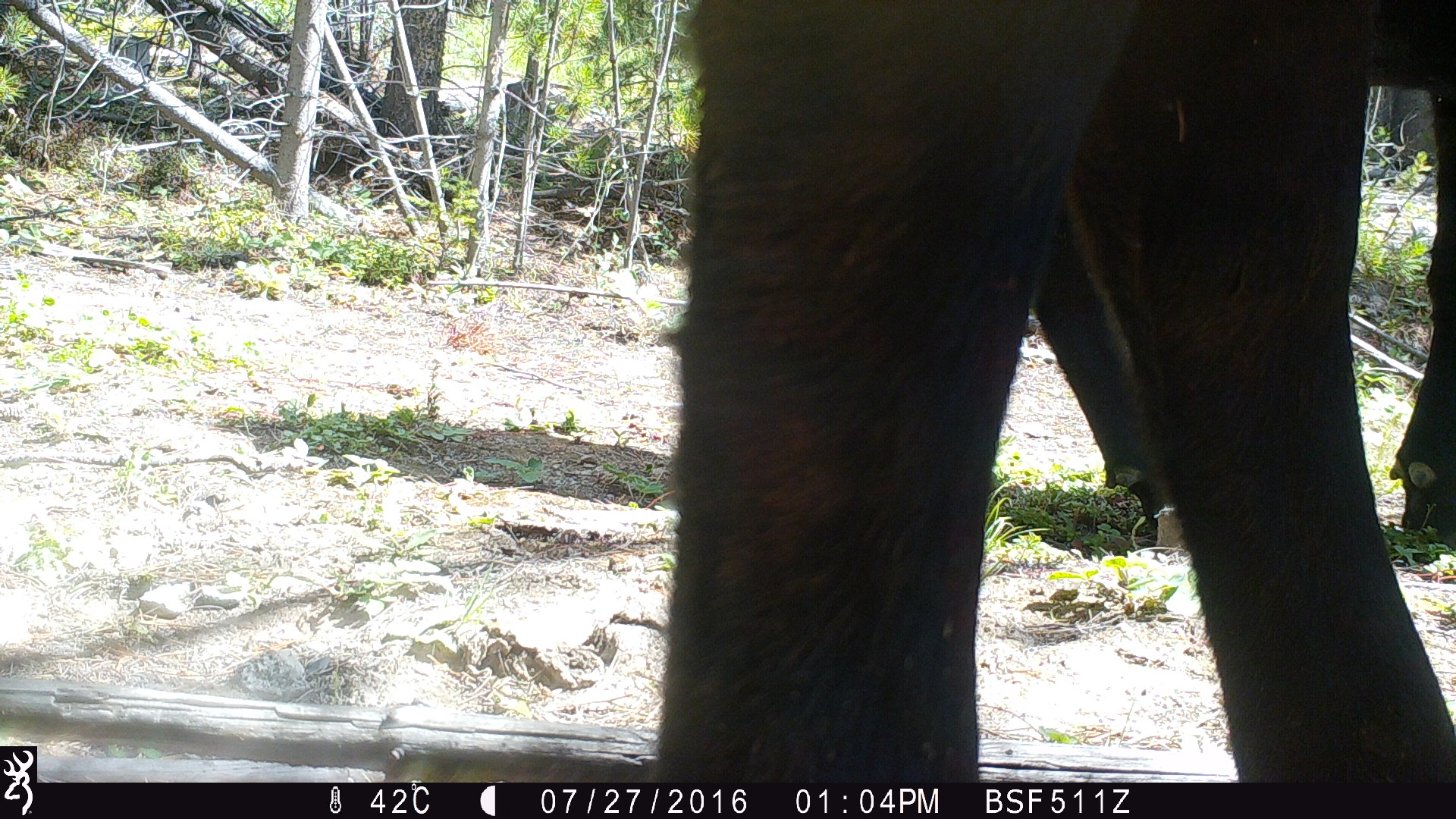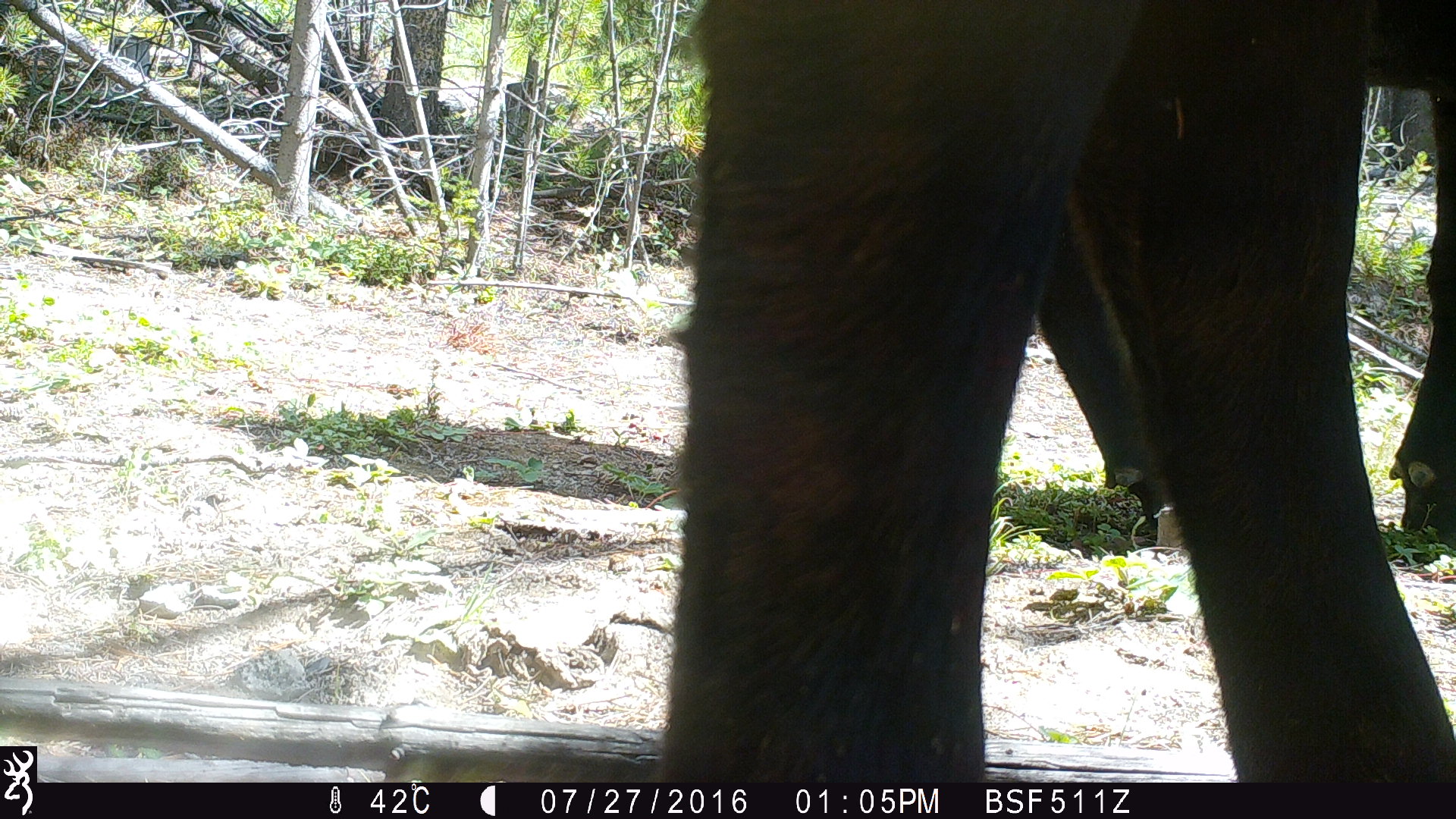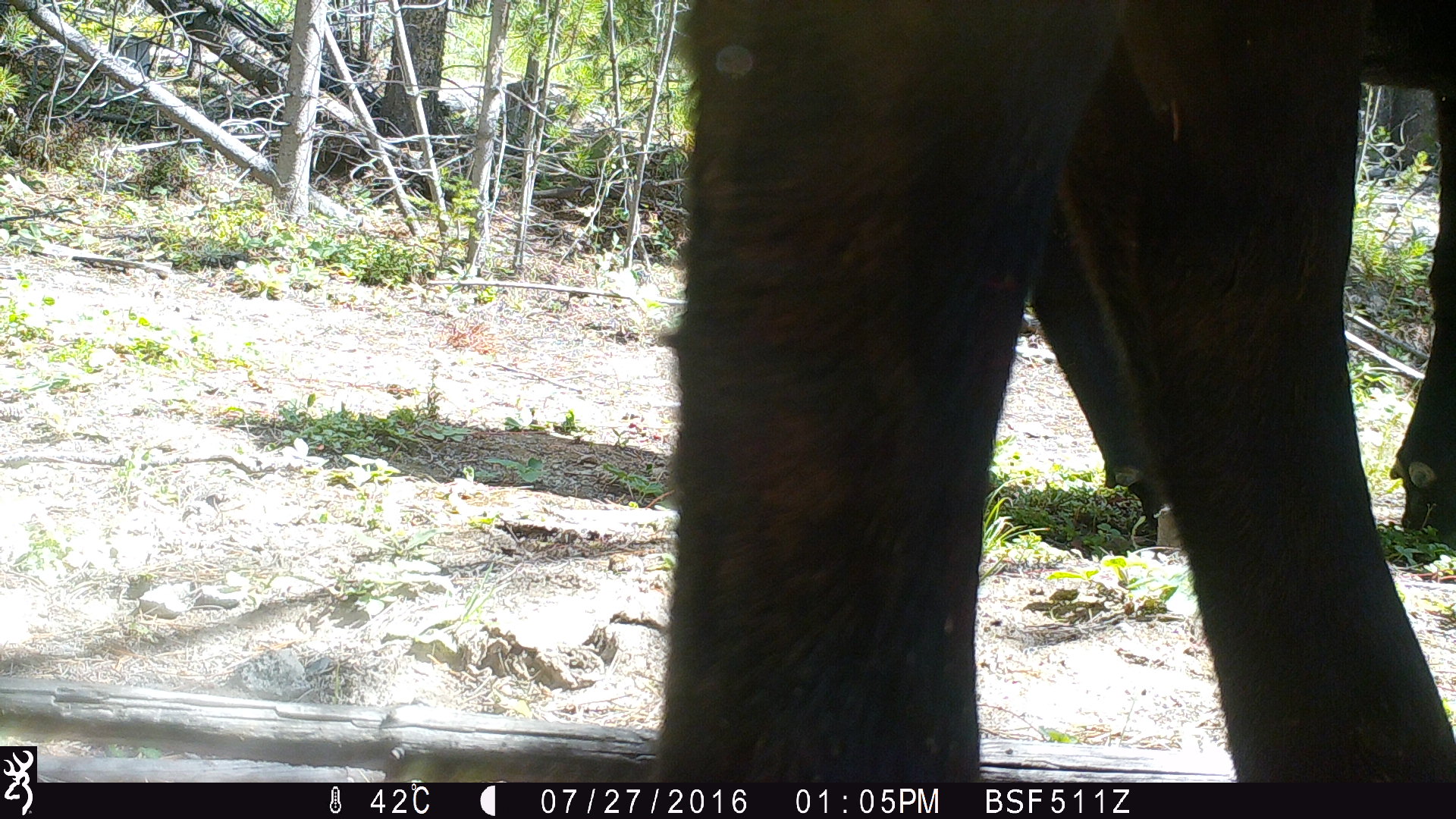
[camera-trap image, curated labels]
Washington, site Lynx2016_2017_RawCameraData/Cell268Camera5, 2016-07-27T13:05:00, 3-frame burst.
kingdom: Animalia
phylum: Chordata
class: Mammalia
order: Artiodactyla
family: Bovidae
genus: Bos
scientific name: Bos taurus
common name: domestic cattle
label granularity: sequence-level